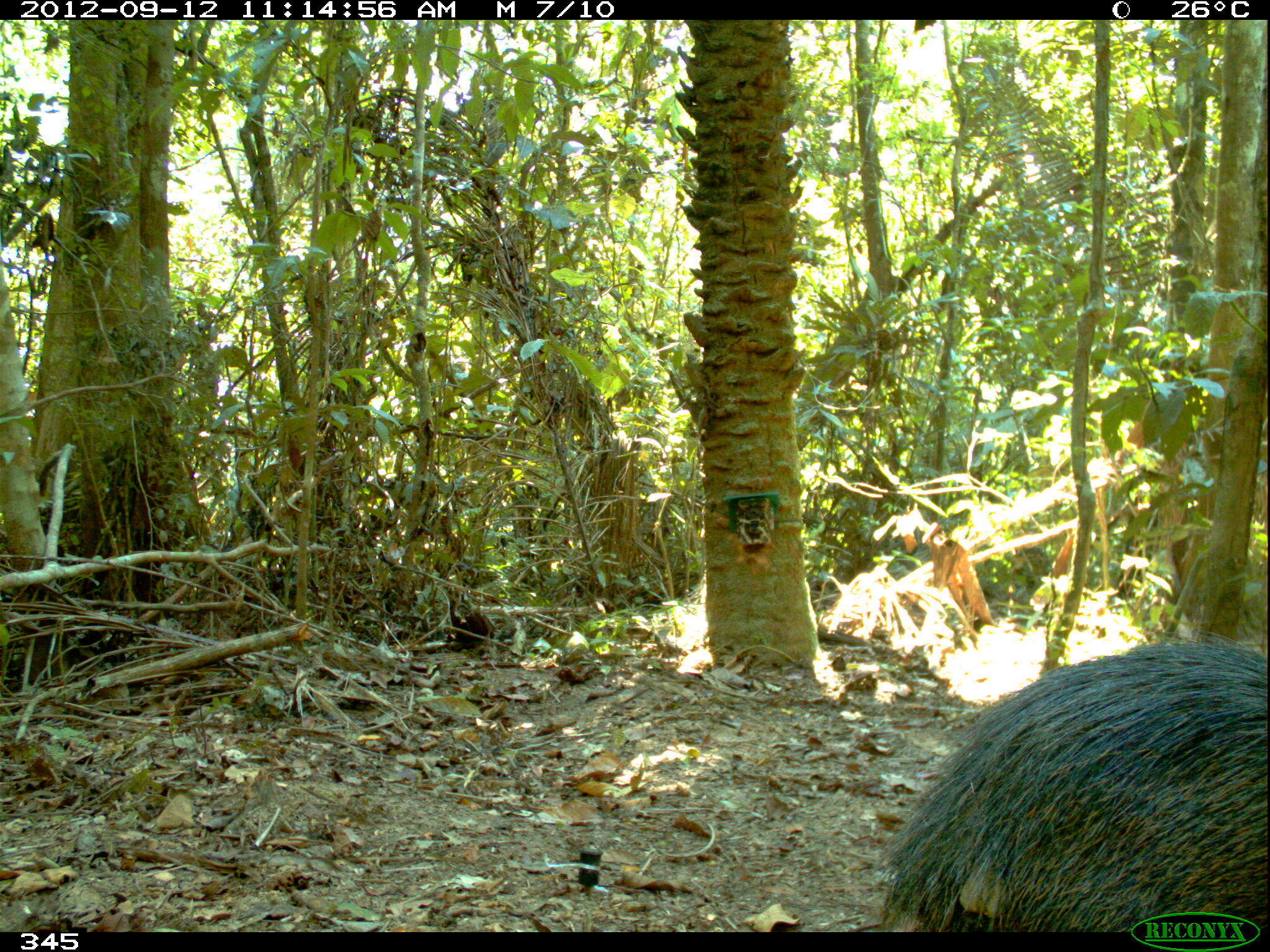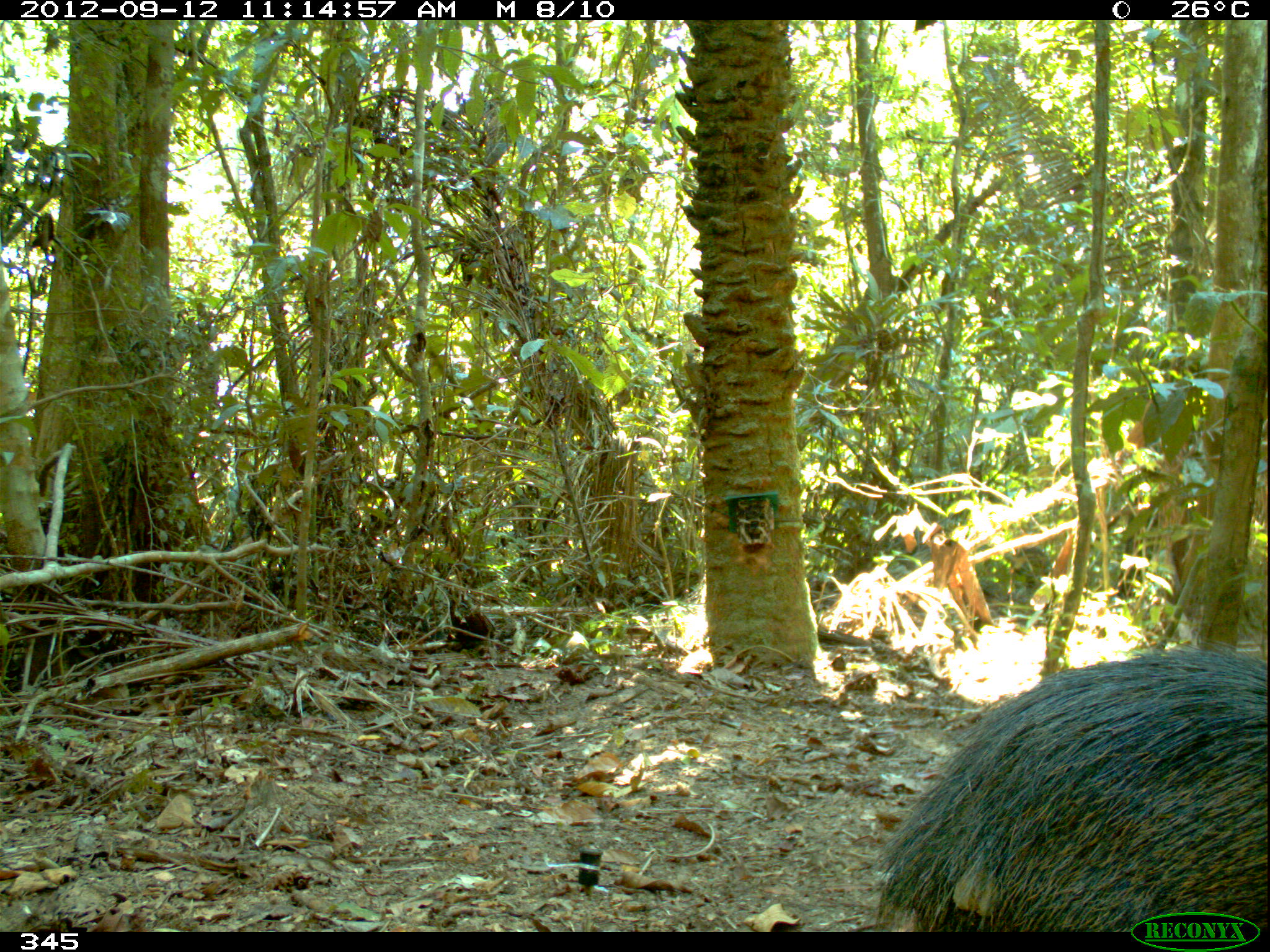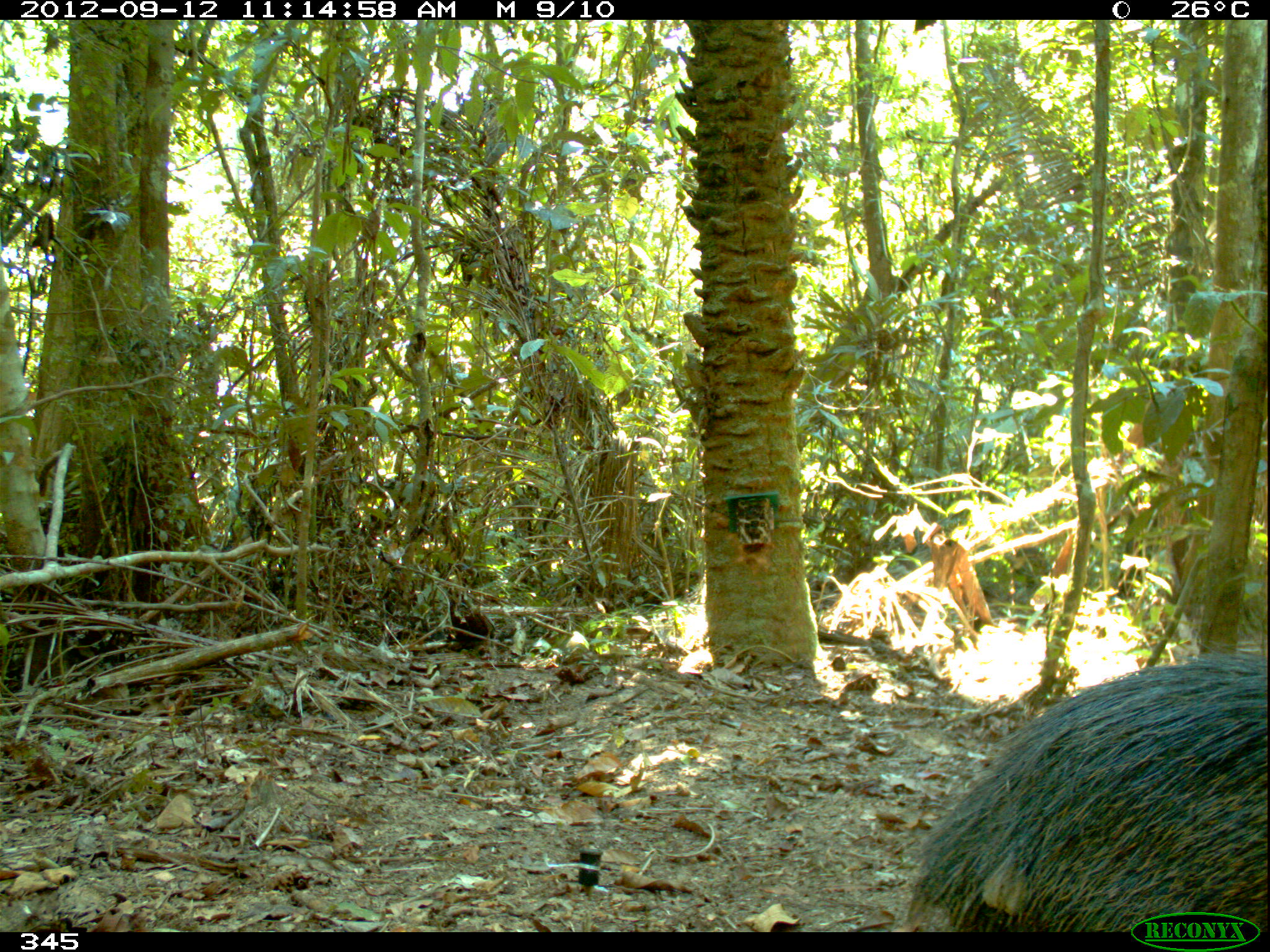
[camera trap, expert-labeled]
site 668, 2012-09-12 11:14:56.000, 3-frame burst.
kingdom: Animalia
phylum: Chordata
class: Mammalia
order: Artiodactyla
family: Tayassuidae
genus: Tayassu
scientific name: Tayassu pecari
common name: white-lipped peccary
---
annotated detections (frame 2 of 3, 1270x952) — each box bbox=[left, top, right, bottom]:
tayassu pecari: bbox=[871, 643, 1268, 939]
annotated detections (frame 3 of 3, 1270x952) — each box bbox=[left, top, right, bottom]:
tayassu pecari: bbox=[891, 648, 1267, 932]